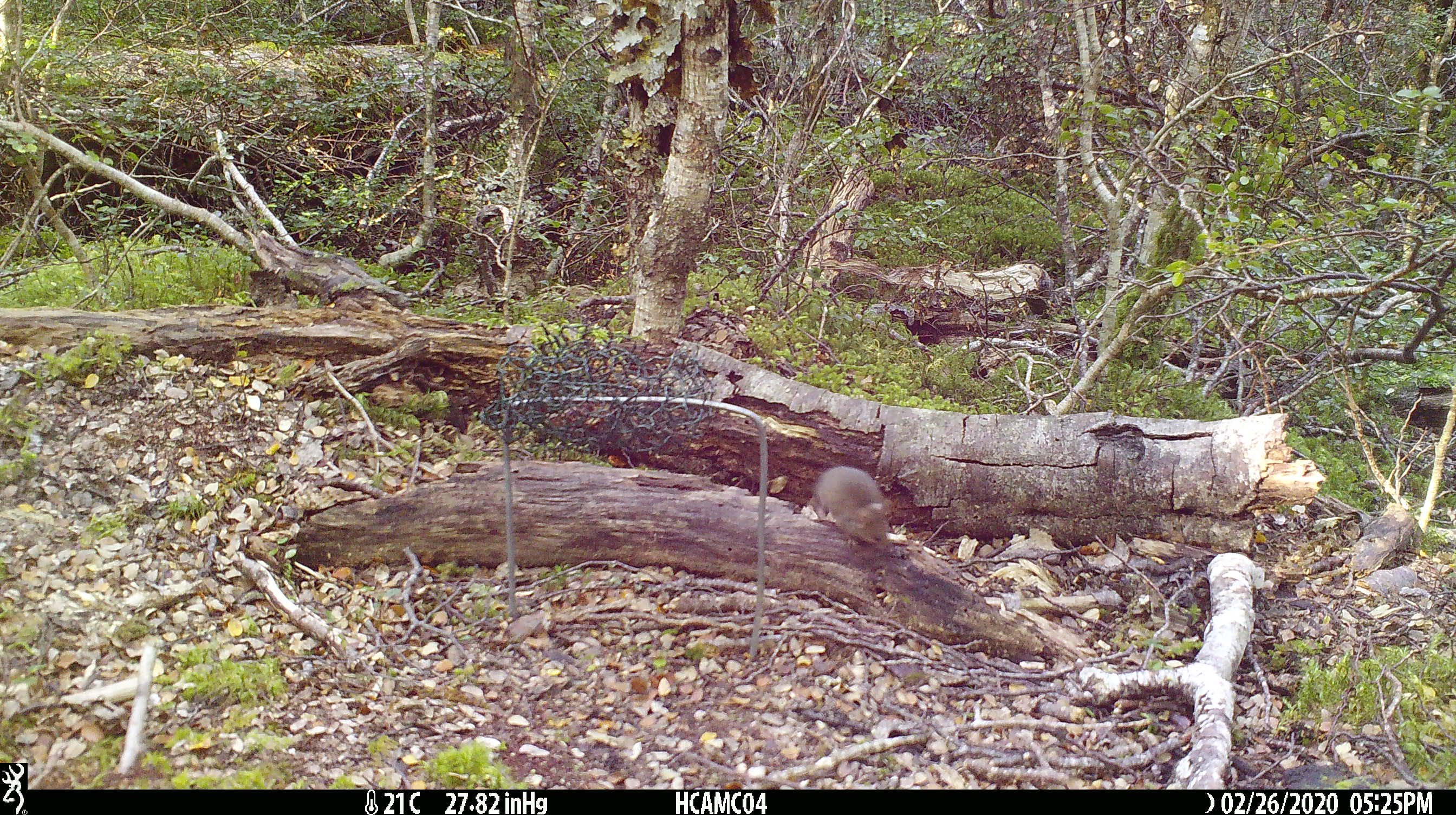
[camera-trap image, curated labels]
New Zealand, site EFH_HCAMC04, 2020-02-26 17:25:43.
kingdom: Animalia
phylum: Chordata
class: Mammalia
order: Rodentia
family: Muridae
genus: Mus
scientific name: Mus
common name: mouse